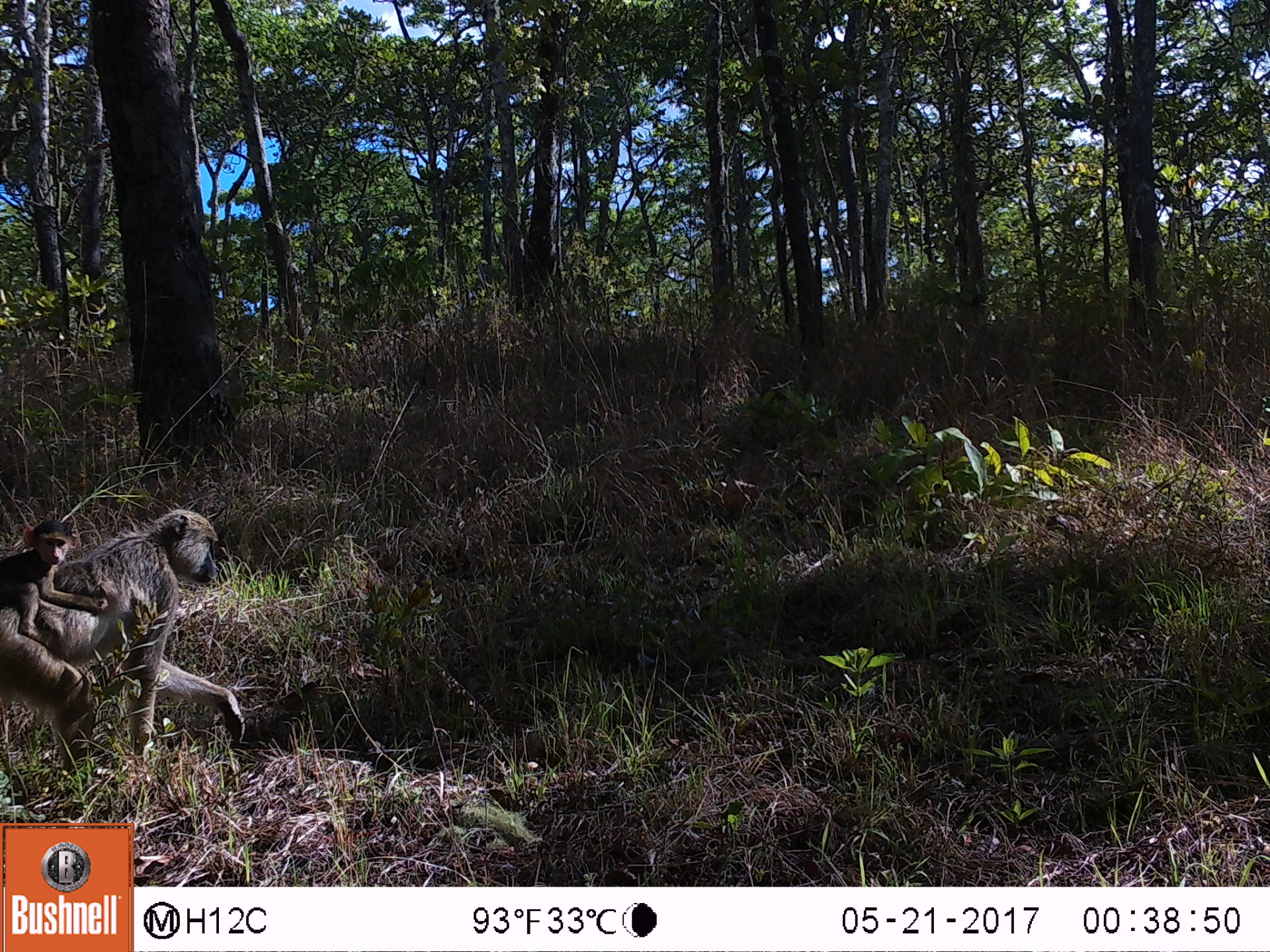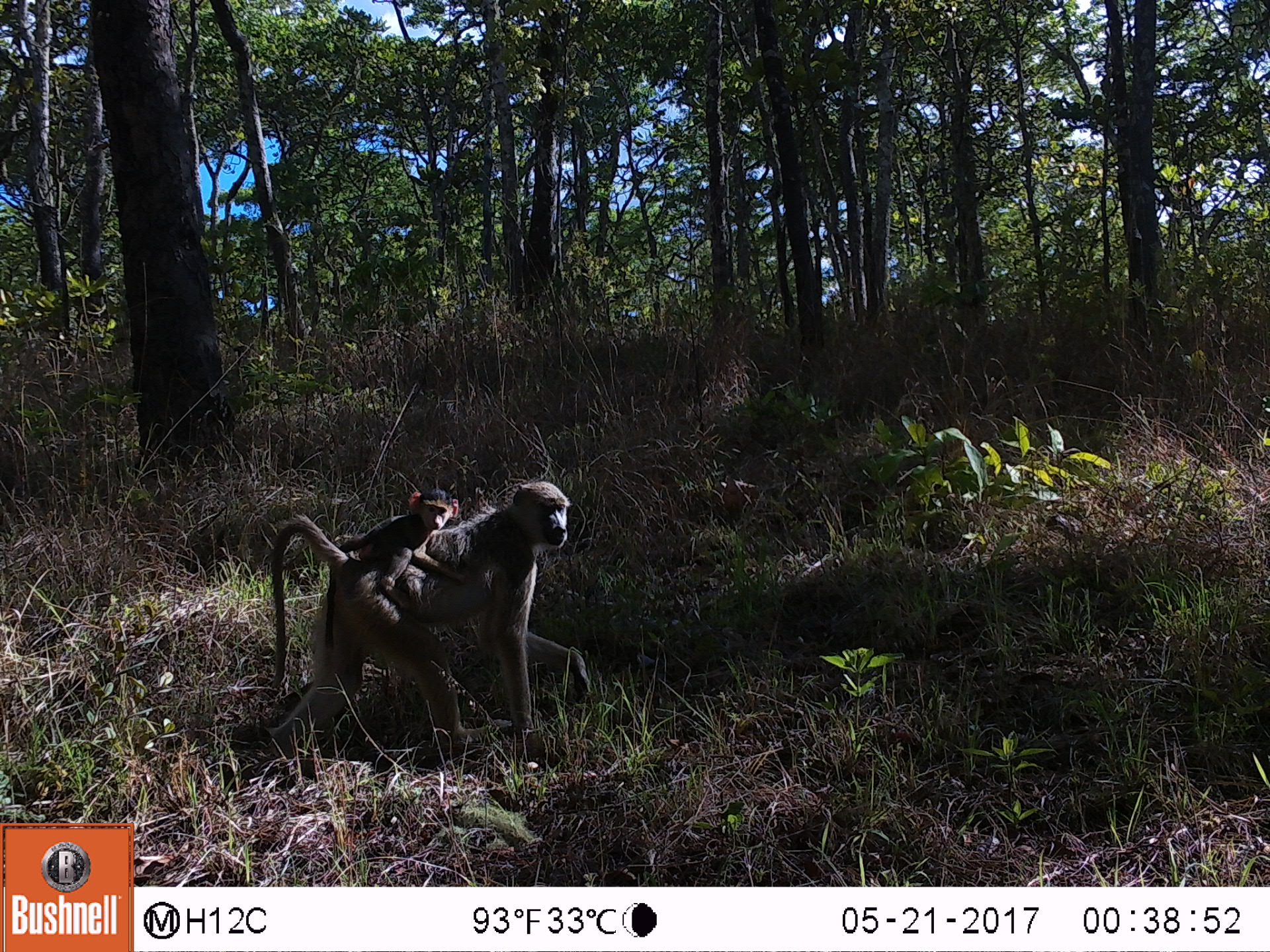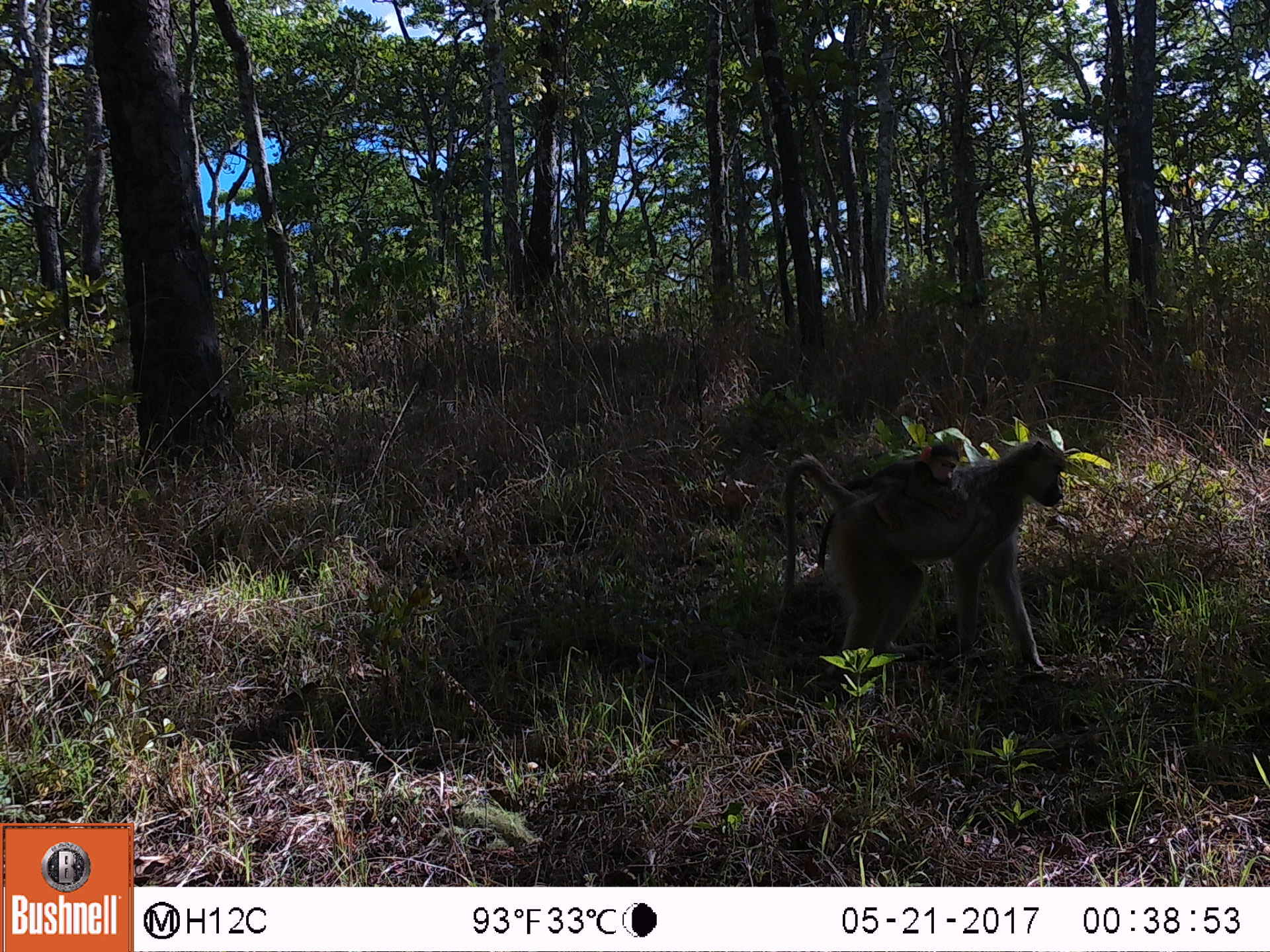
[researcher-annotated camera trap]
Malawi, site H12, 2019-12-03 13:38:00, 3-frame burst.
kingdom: Animalia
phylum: Chordata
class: Mammalia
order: Primates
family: Cercopithecidae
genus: Papio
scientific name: Papio cynocephalus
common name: yellow baboon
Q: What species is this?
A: Yellow baboon (Papio cynocephalus).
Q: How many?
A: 1.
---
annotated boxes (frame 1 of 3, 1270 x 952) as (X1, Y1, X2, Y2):
yellow baboon: (2, 503, 255, 747)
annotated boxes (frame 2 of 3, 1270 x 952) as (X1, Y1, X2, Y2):
yellow baboon: (246, 484, 588, 757)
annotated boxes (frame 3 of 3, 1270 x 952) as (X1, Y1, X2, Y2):
yellow baboon: (774, 434, 1069, 670)